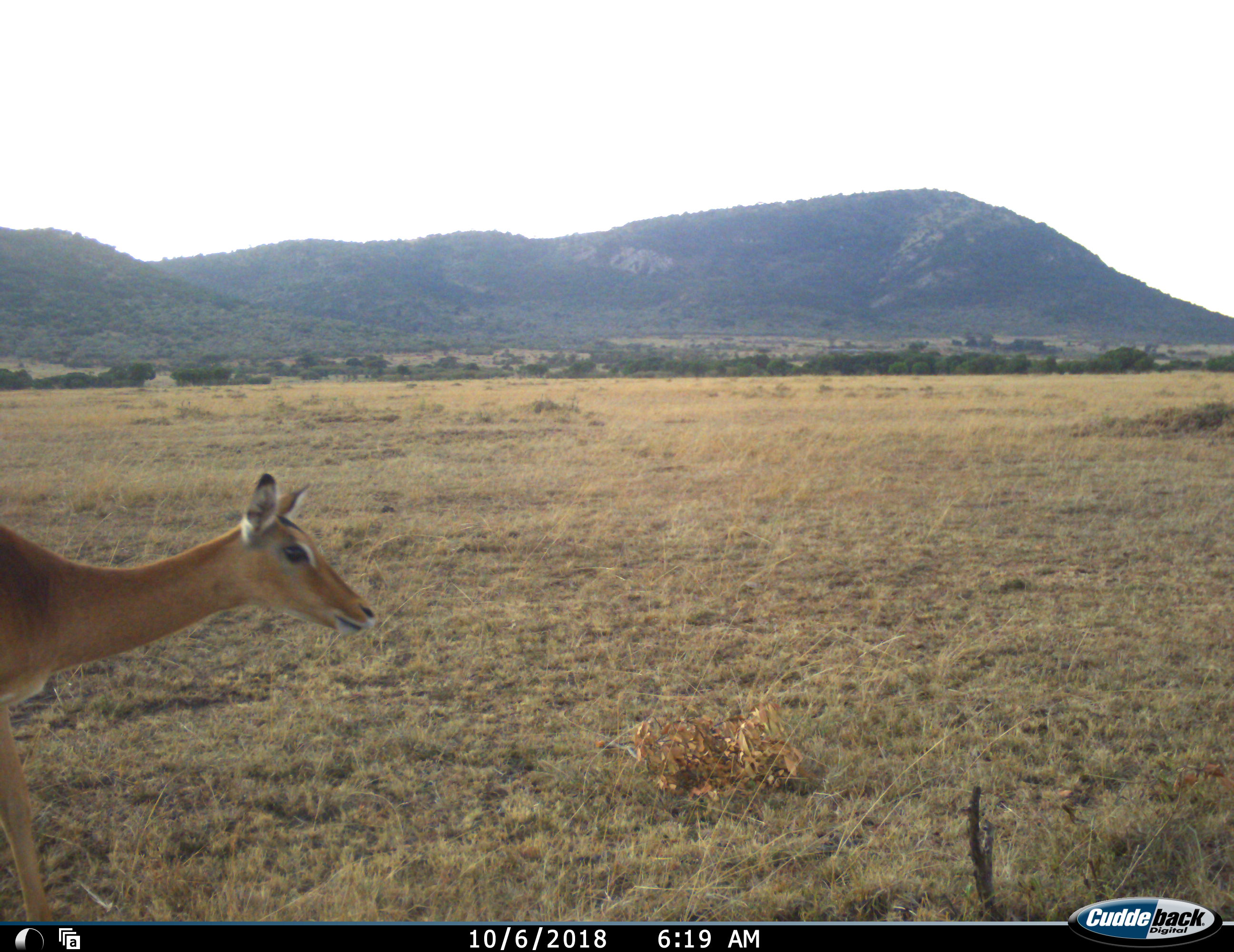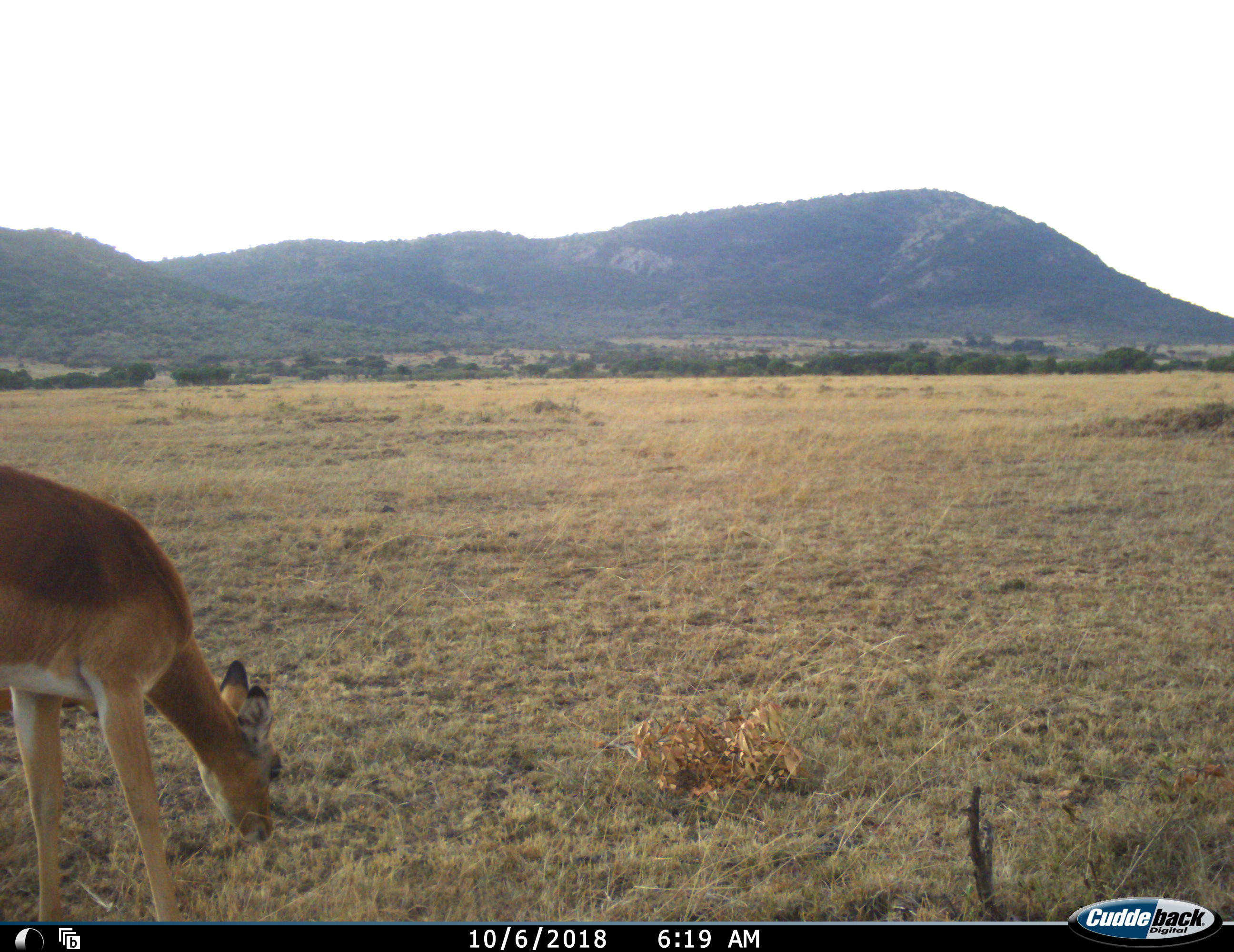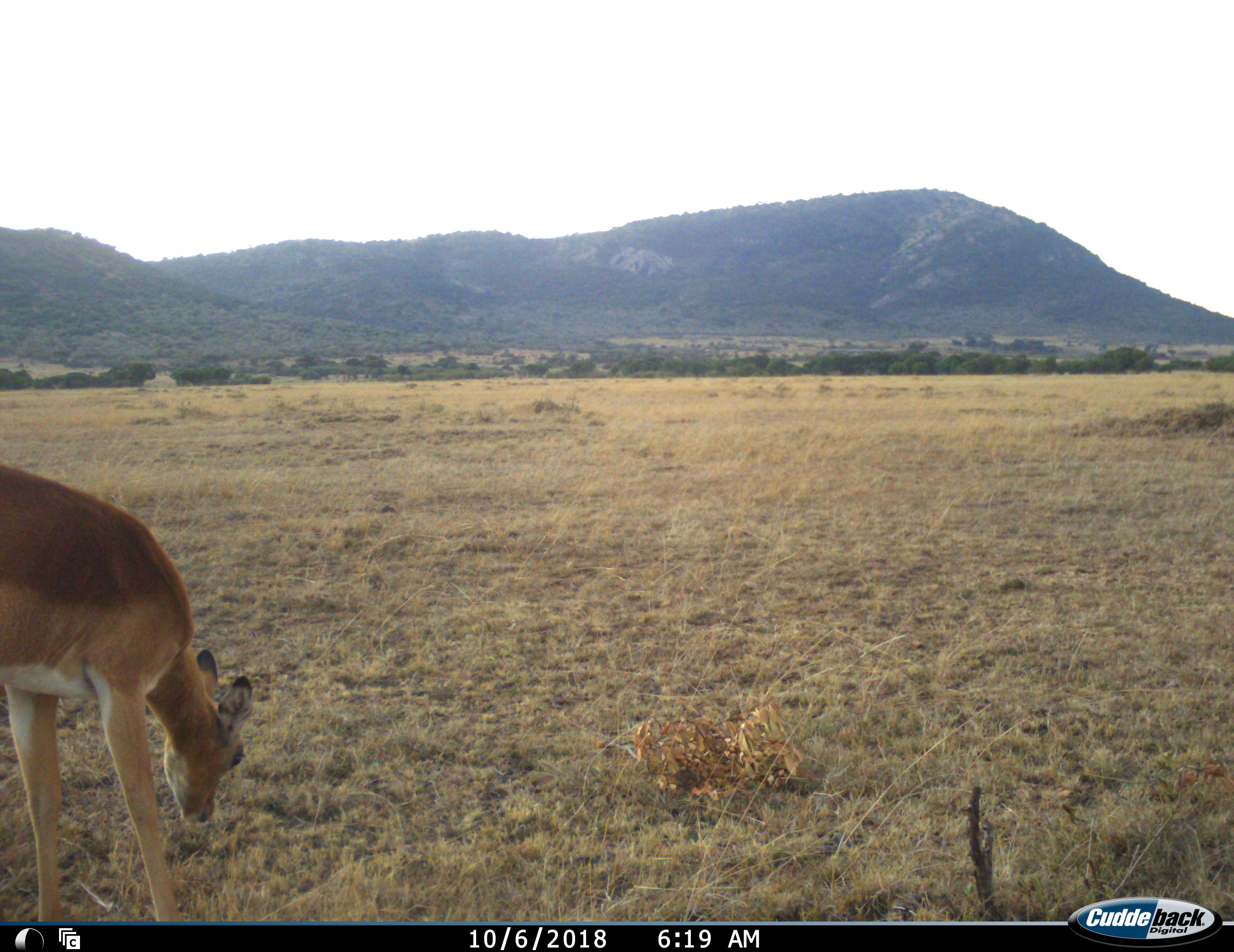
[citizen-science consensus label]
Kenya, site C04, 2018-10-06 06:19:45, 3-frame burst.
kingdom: Animalia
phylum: Chordata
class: Mammalia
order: Artiodactyla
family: Bovidae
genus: Aepyceros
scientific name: Aepyceros melampus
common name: impala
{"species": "impala (Aepyceros melampus)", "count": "1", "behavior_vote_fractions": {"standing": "22%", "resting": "0%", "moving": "11%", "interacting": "0%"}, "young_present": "0%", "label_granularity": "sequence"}